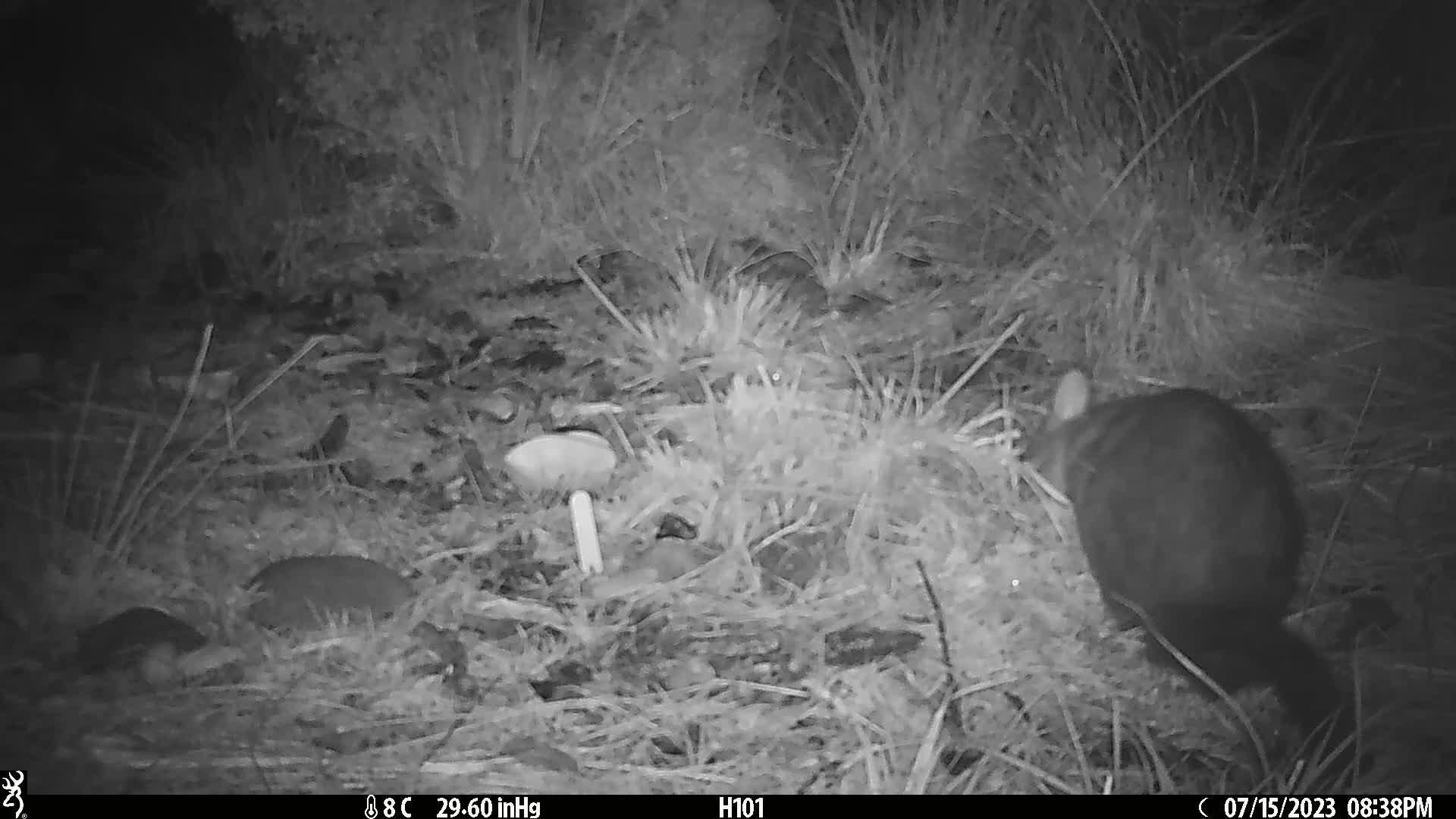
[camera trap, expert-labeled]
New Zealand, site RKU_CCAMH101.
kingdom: Animalia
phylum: Chordata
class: Mammalia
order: Diprotodontia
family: Phalangeridae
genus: Trichosurus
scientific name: Trichosurus vulpecula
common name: common brushtail possum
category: possum